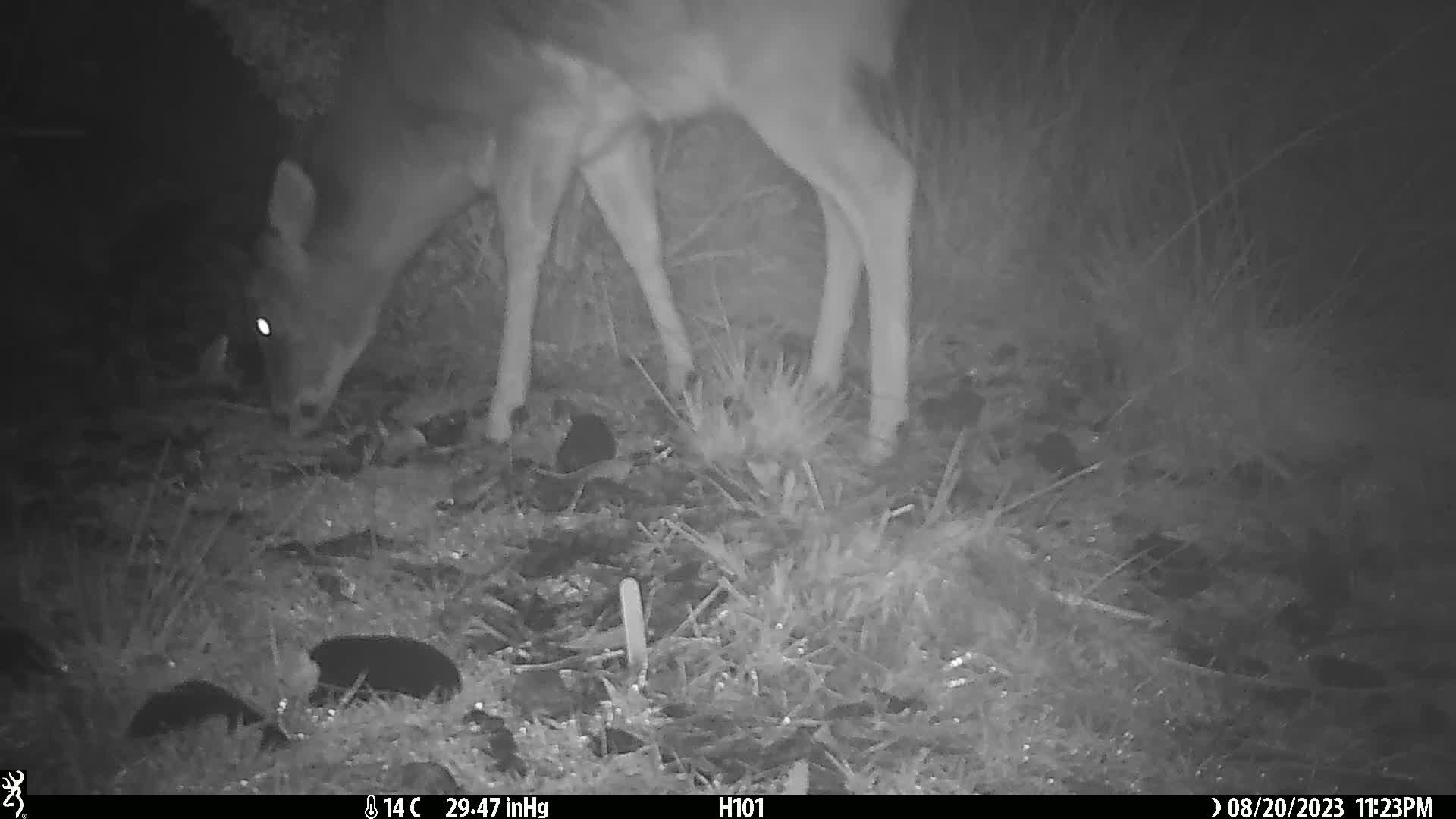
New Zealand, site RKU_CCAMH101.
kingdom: Animalia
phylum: Chordata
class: Mammalia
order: Artiodactyla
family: Cervidae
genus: Odocoileus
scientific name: Odocoileus virginianus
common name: white-tailed deer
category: white tailed deer